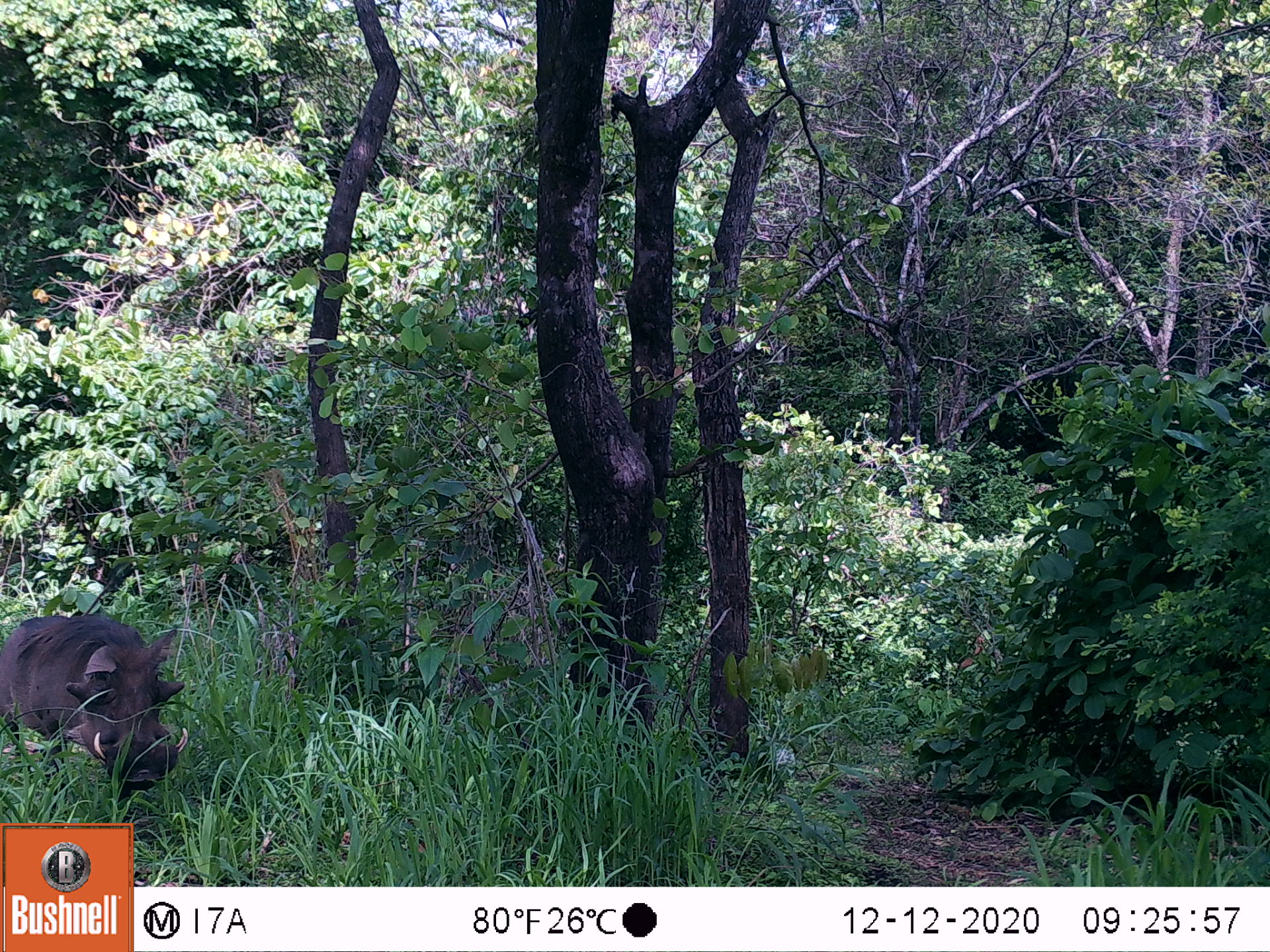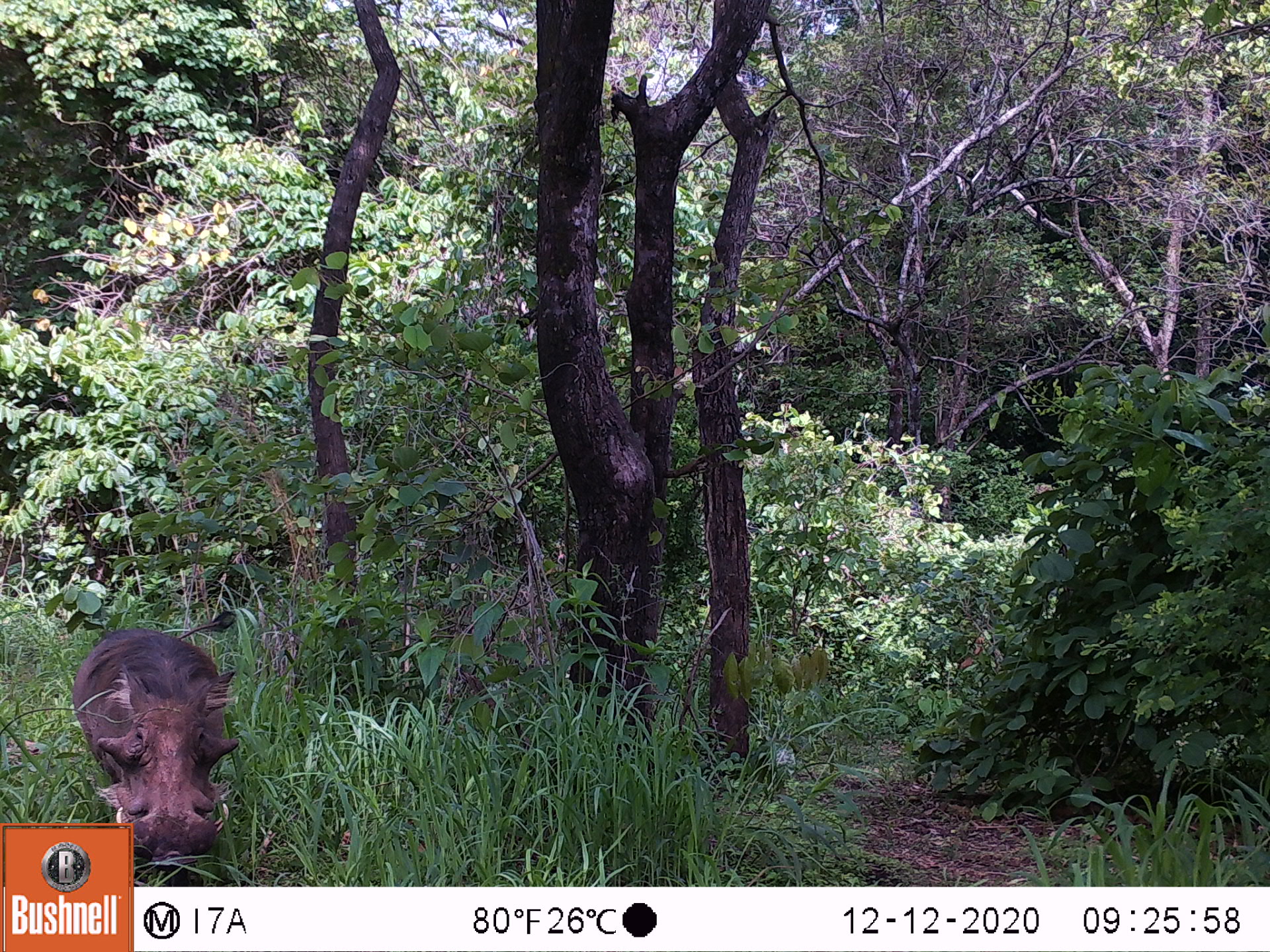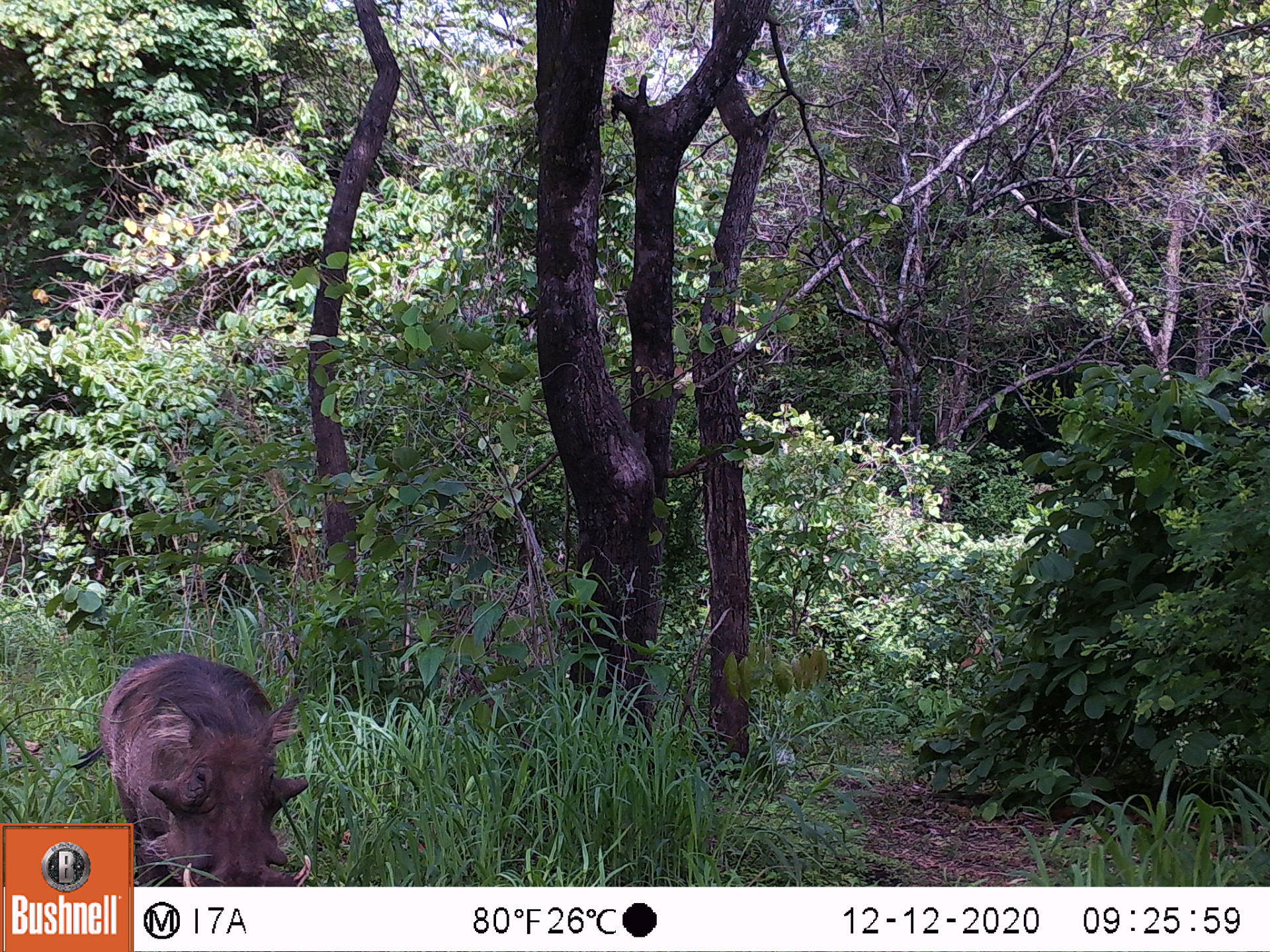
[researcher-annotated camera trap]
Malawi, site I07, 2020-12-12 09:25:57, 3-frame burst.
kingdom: Animalia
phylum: Chordata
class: Mammalia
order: Artiodactyla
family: Suidae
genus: Phacochoerus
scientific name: Phacochoerus africanus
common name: common warthog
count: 1